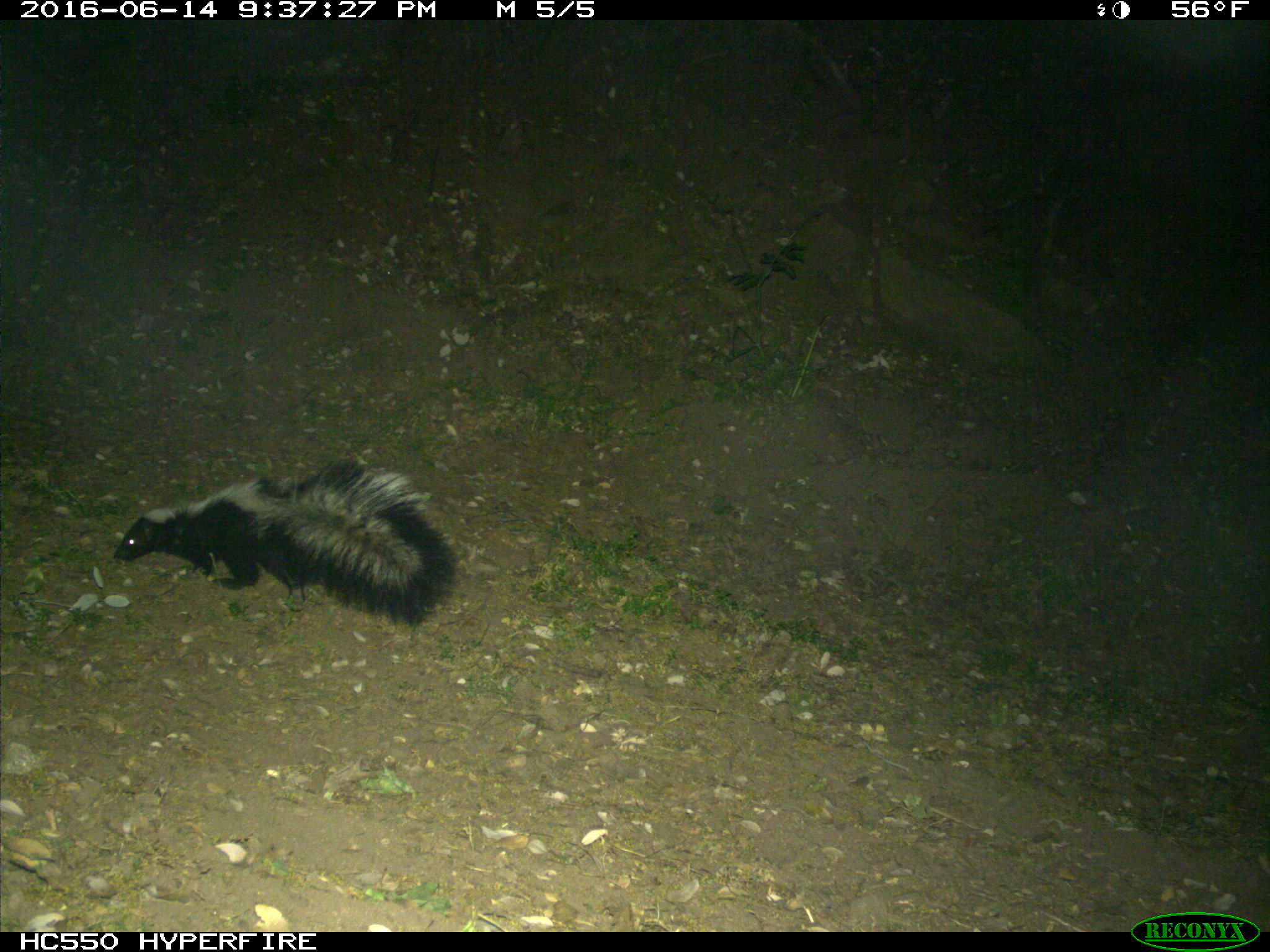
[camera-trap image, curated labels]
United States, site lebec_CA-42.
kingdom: Animalia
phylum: Chordata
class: Mammalia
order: Carnivora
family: Mephitidae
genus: Mephitis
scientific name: Mephitis mephitis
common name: striped skunk